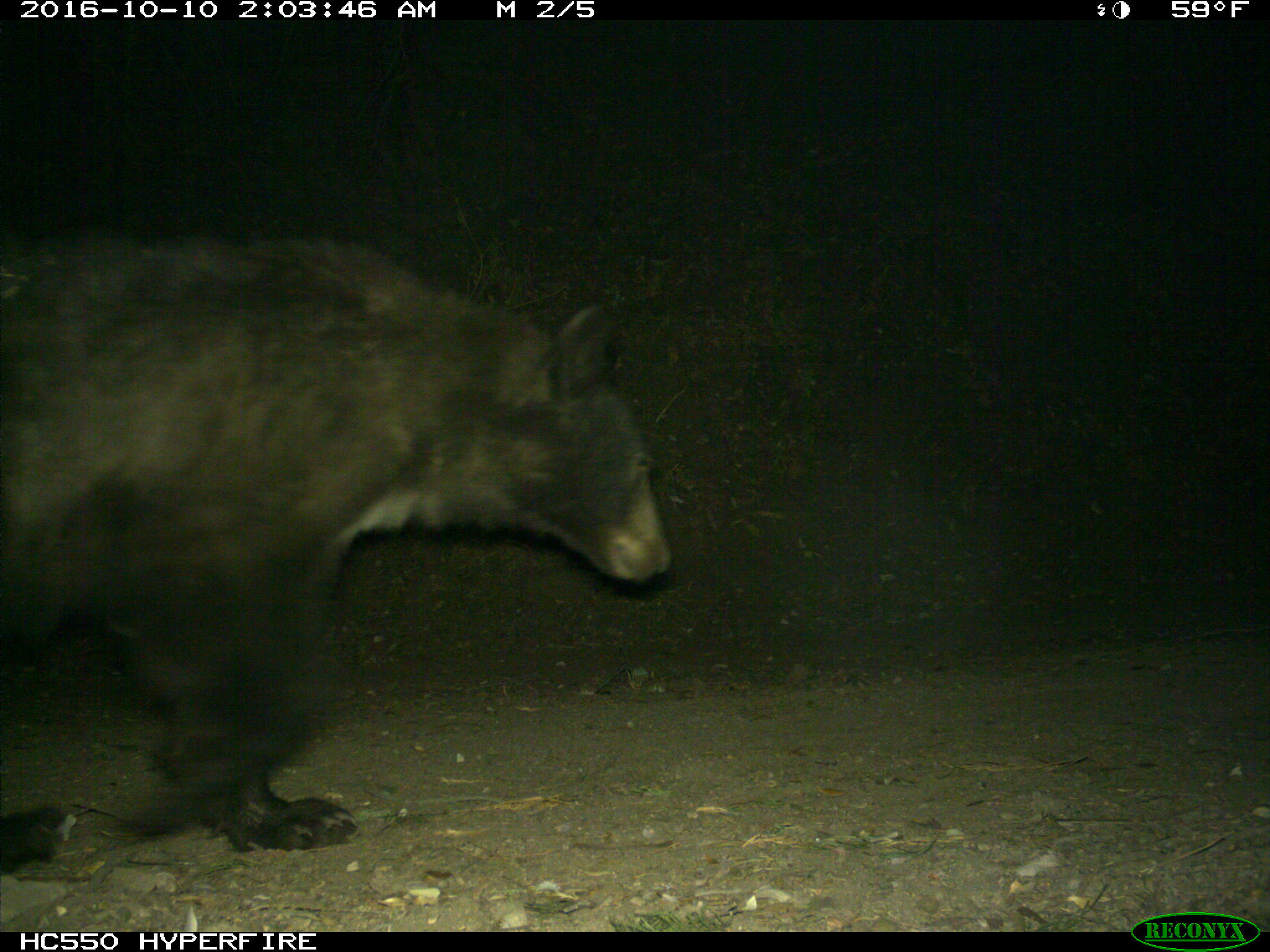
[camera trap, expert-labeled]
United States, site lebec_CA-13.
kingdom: Animalia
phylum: Chordata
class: Mammalia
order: Carnivora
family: Ursidae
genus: Ursus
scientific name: Ursus americanus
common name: american black bear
Ursus americanus (american black bear).